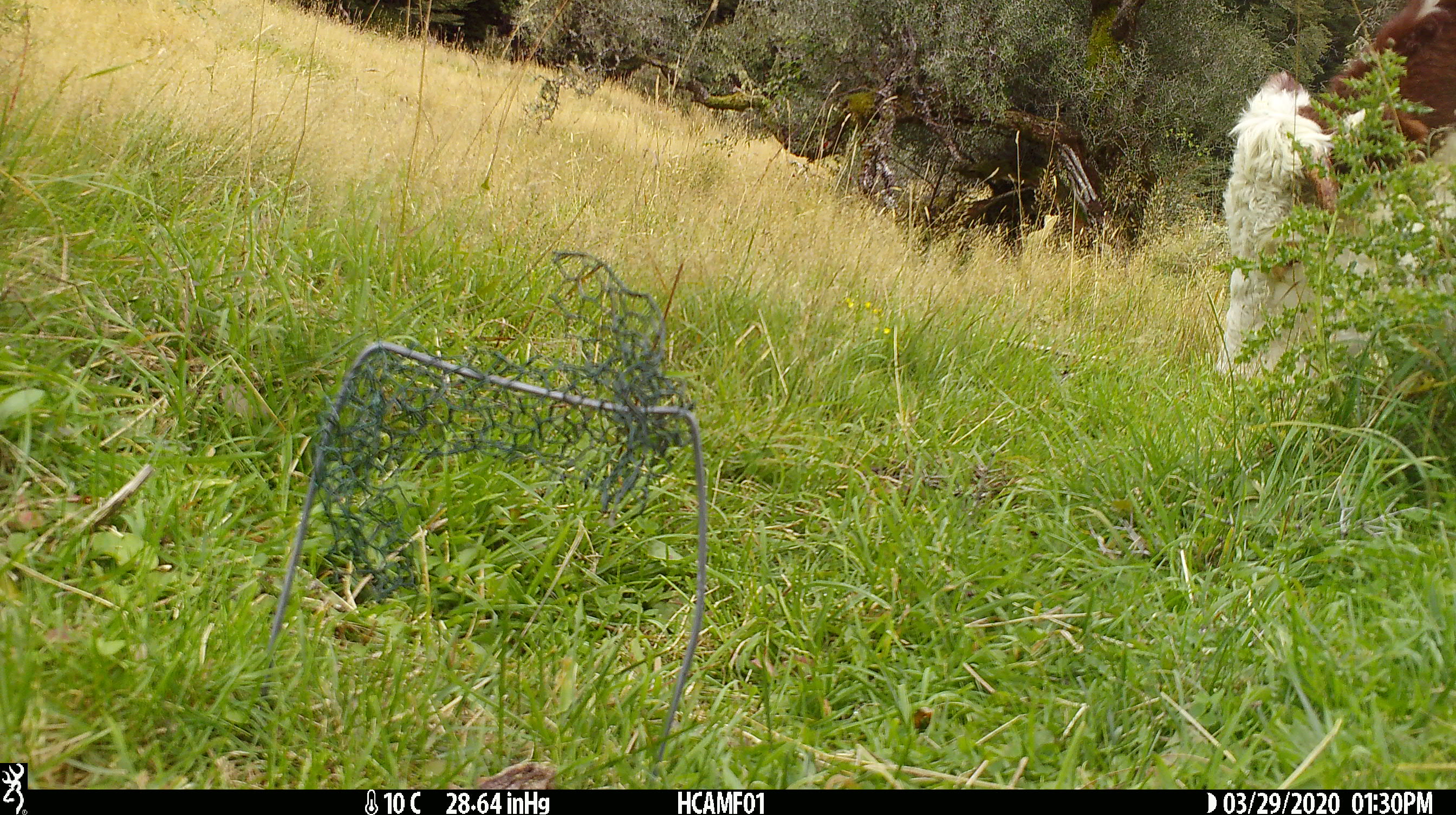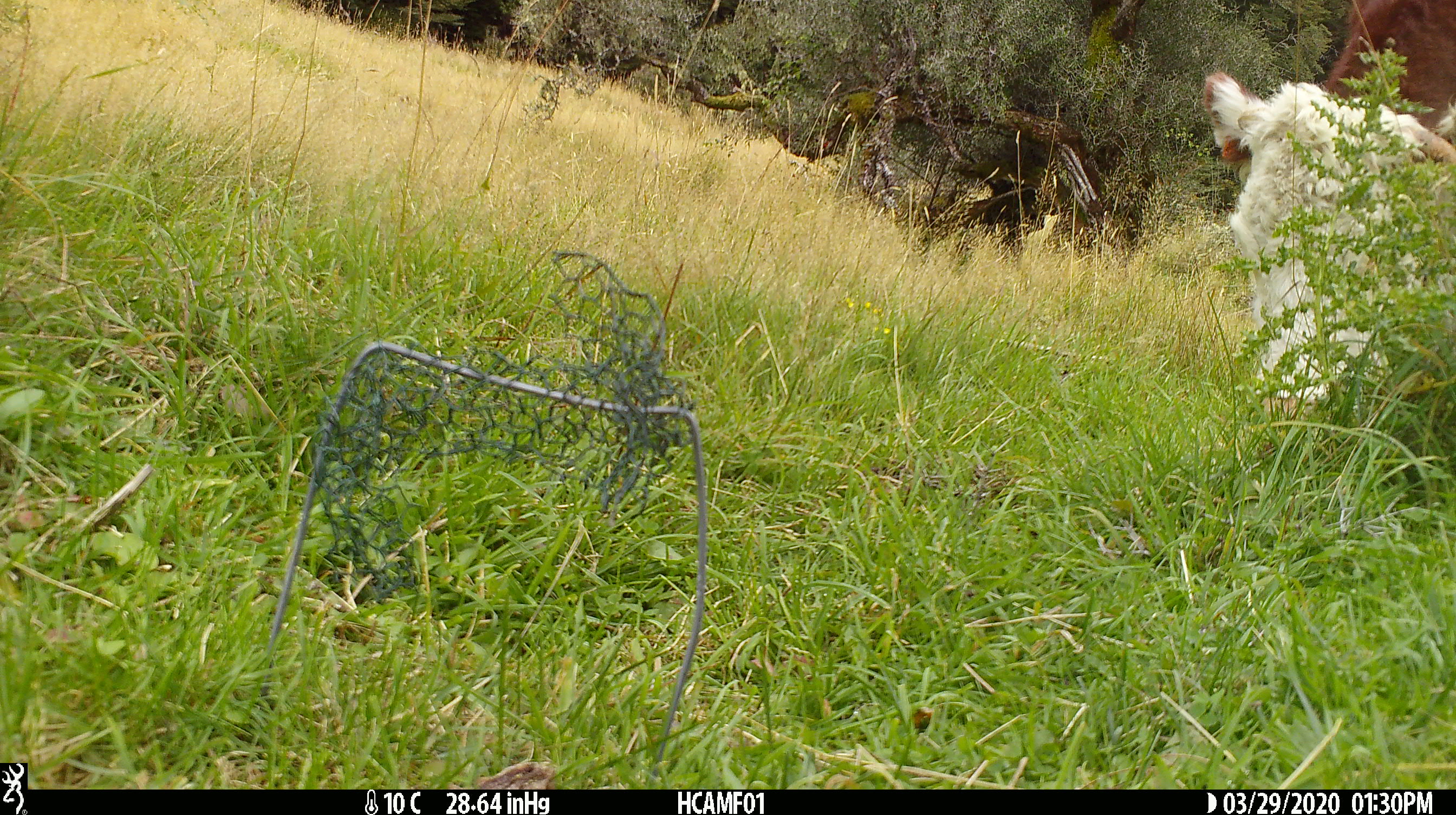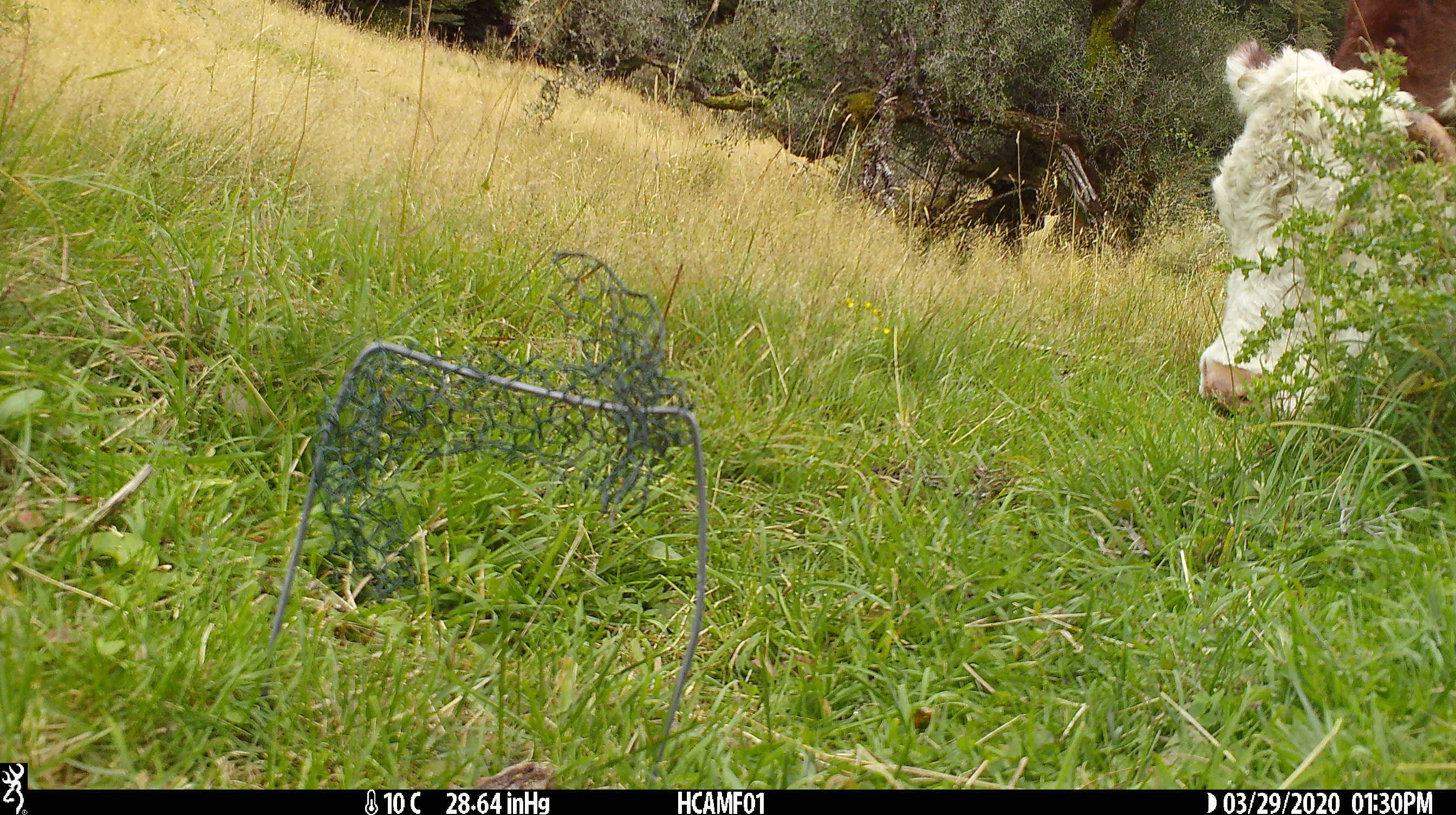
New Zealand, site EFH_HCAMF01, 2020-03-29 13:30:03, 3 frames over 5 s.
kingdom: Animalia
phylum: Chordata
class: Mammalia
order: Artiodactyla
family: Bovidae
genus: Bos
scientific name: Bos taurus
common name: domestic cow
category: cow